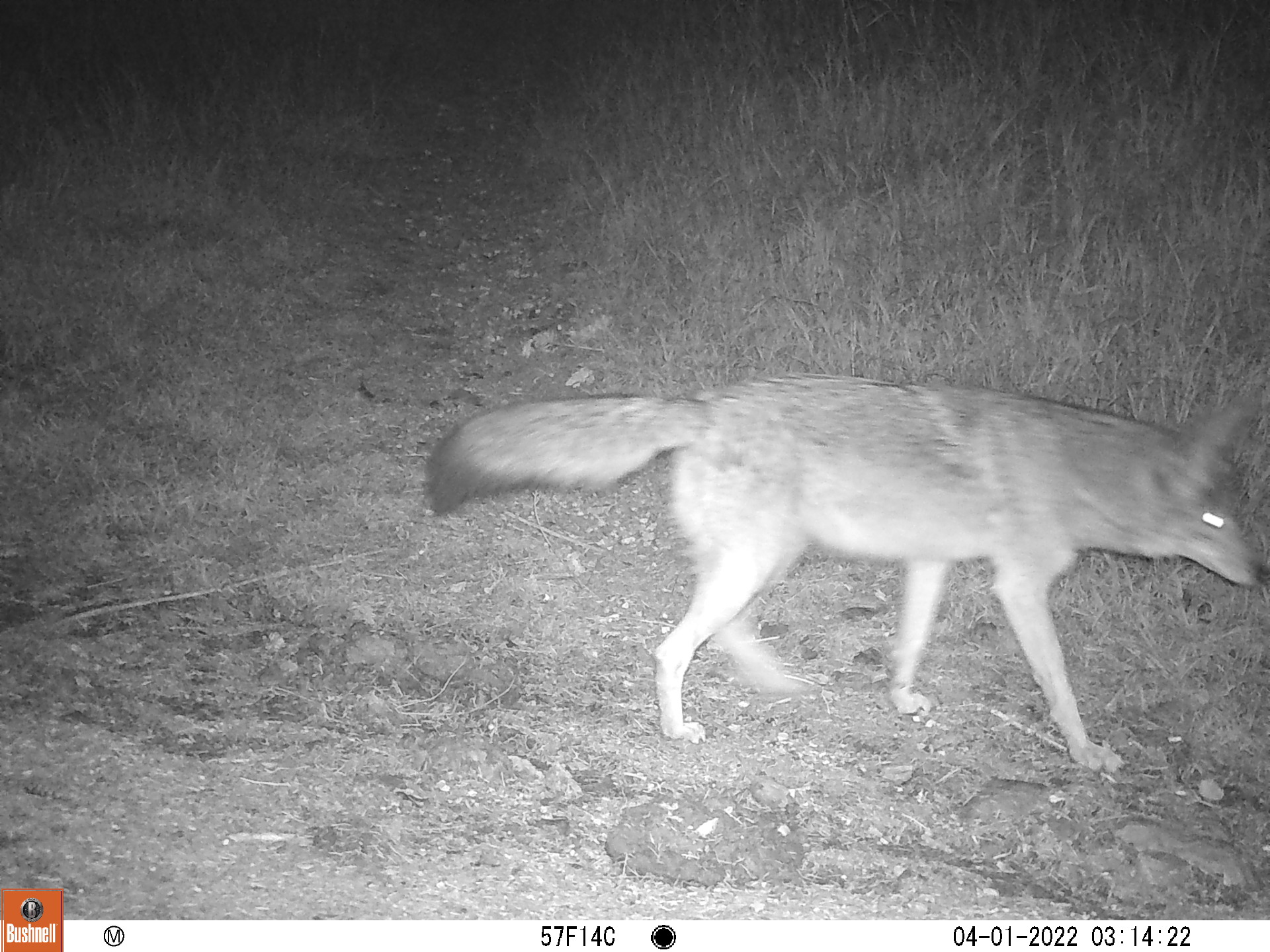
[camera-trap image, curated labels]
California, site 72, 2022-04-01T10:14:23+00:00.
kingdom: Animalia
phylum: Chordata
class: Mammalia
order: Carnivora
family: Canidae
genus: Canis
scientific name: Canis latrans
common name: coyote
Coyote (Canis latrans).